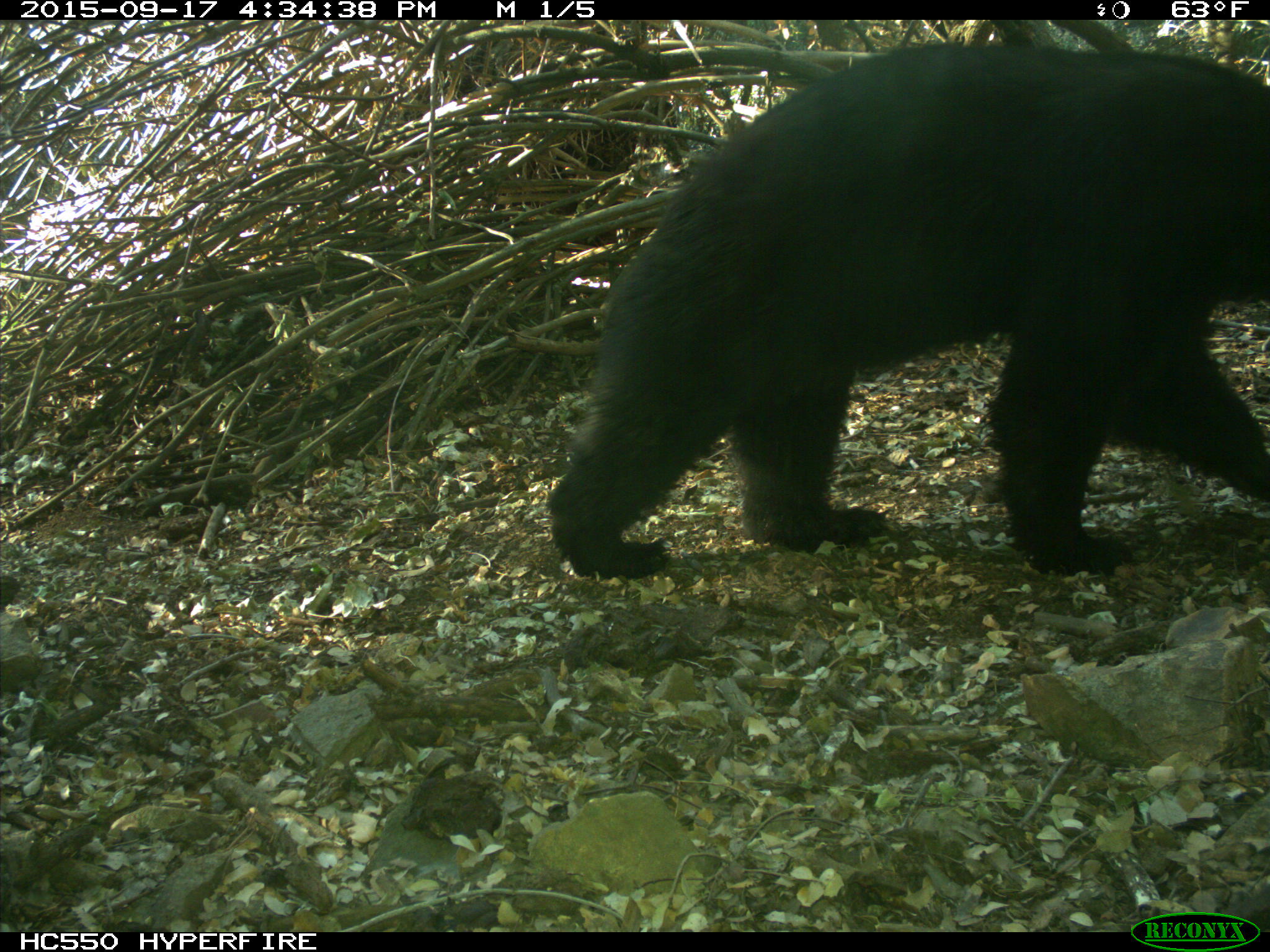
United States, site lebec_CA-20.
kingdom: Animalia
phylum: Chordata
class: Mammalia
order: Carnivora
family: Ursidae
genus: Ursus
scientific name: Ursus americanus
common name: american black bear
Ursus americanus (american black bear).